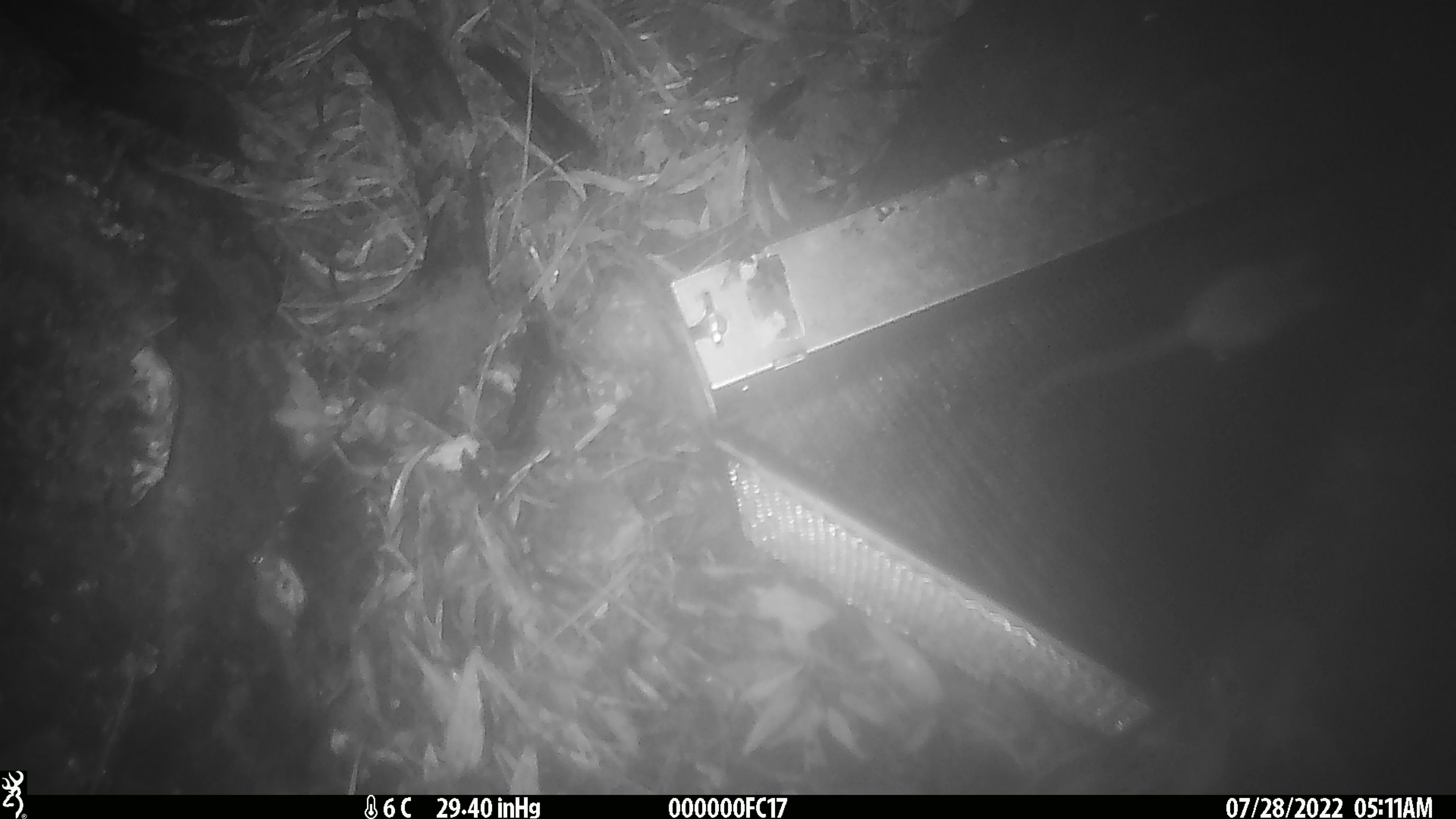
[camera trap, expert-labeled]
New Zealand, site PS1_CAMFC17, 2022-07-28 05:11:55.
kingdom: Animalia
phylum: Chordata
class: Mammalia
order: Rodentia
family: Muridae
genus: Mus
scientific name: Mus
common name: mouse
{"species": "mouse (Mus)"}